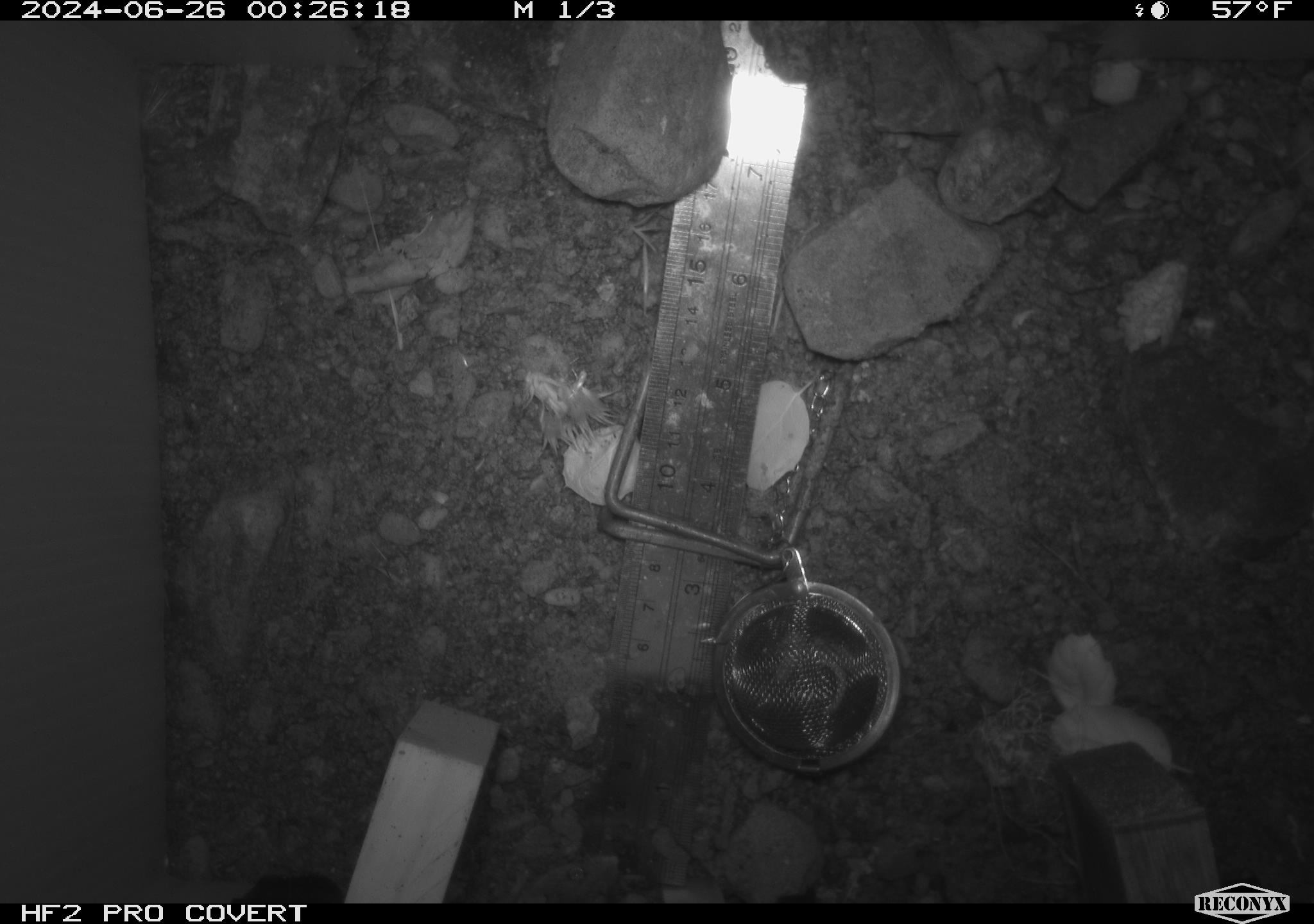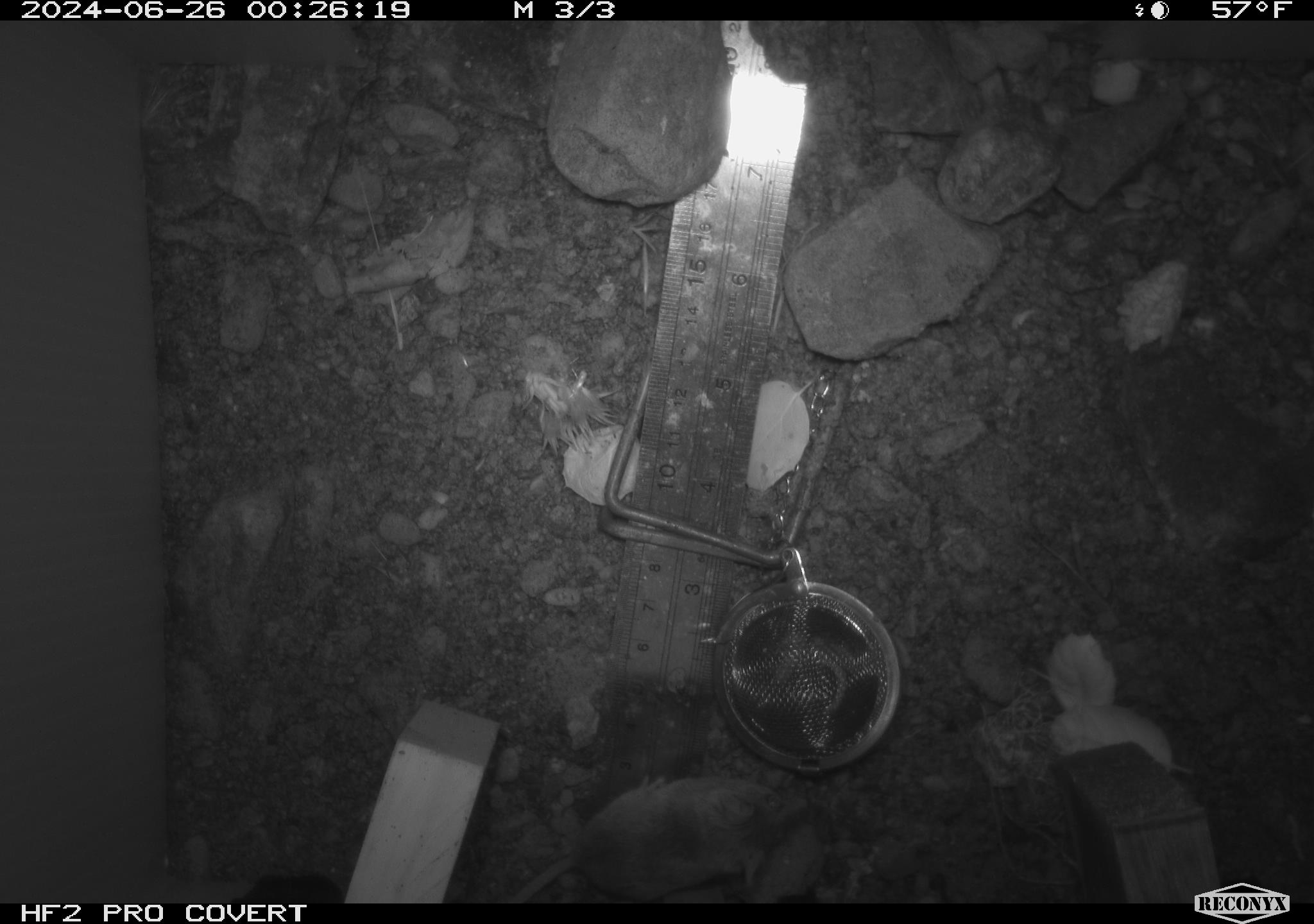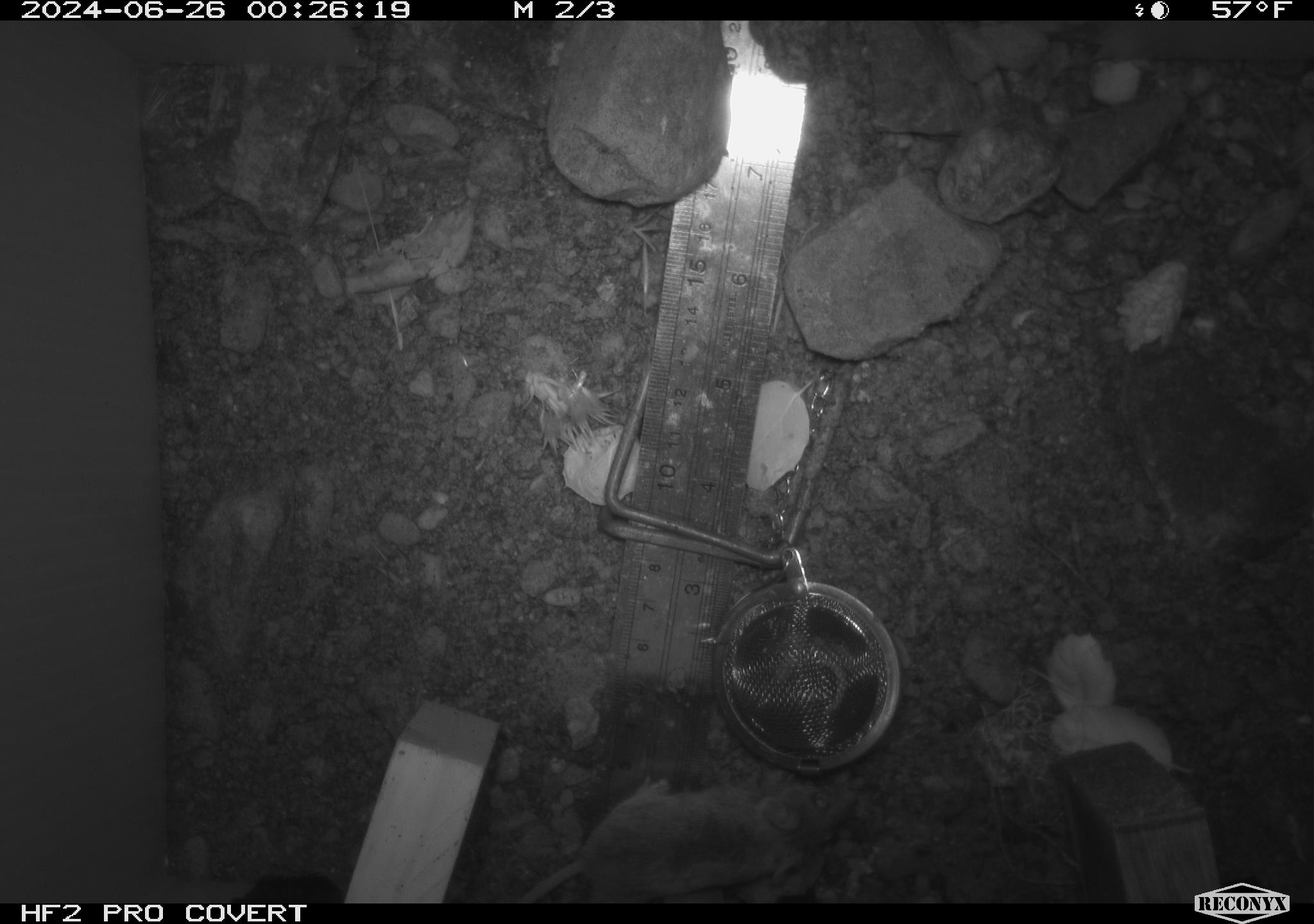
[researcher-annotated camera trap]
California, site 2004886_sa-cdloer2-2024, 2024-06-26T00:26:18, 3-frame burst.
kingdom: Animalia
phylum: Chordata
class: Mammalia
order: Rodentia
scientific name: Rodentia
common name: mouse species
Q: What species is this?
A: Mouse species (Rodentia).